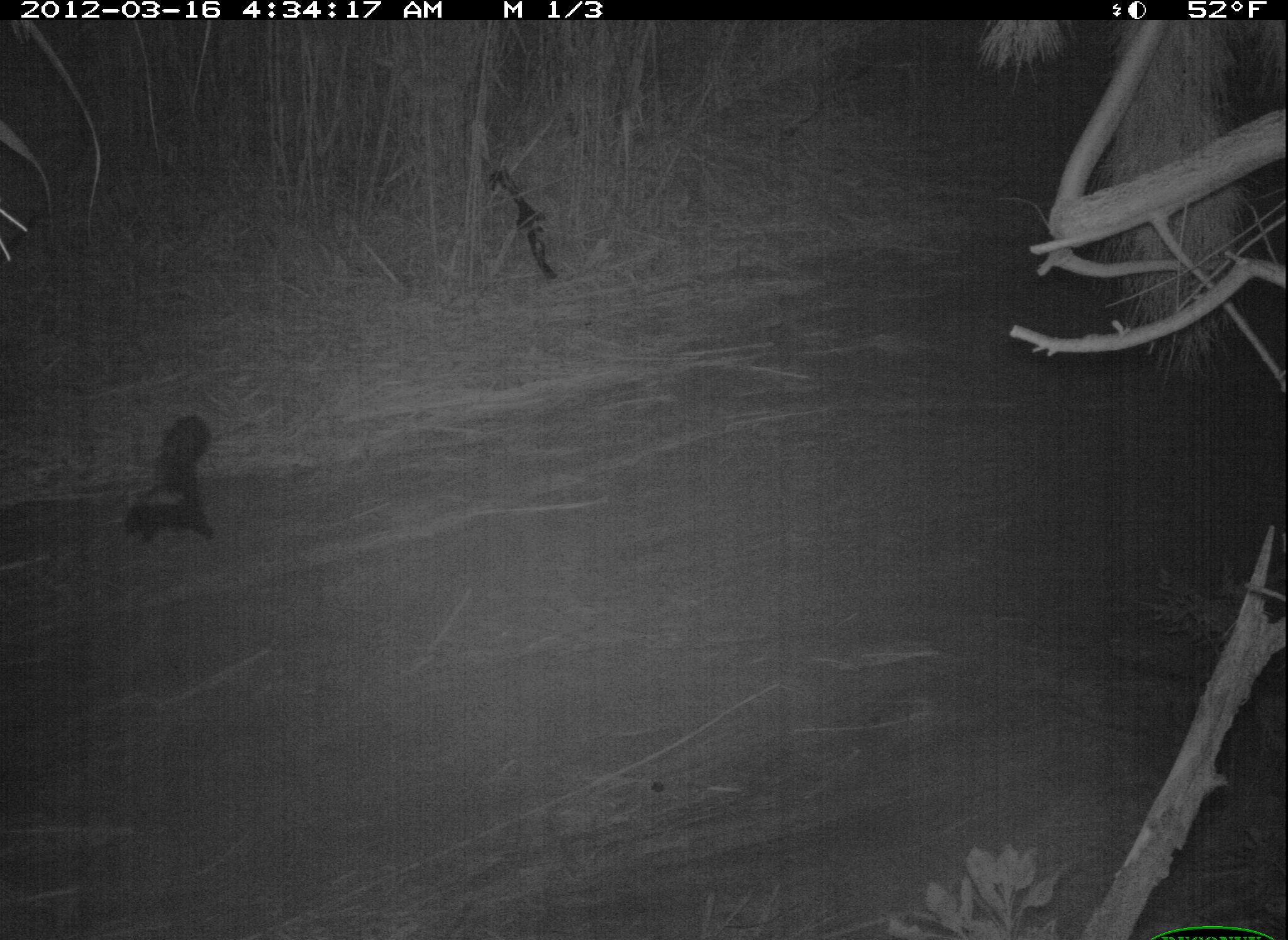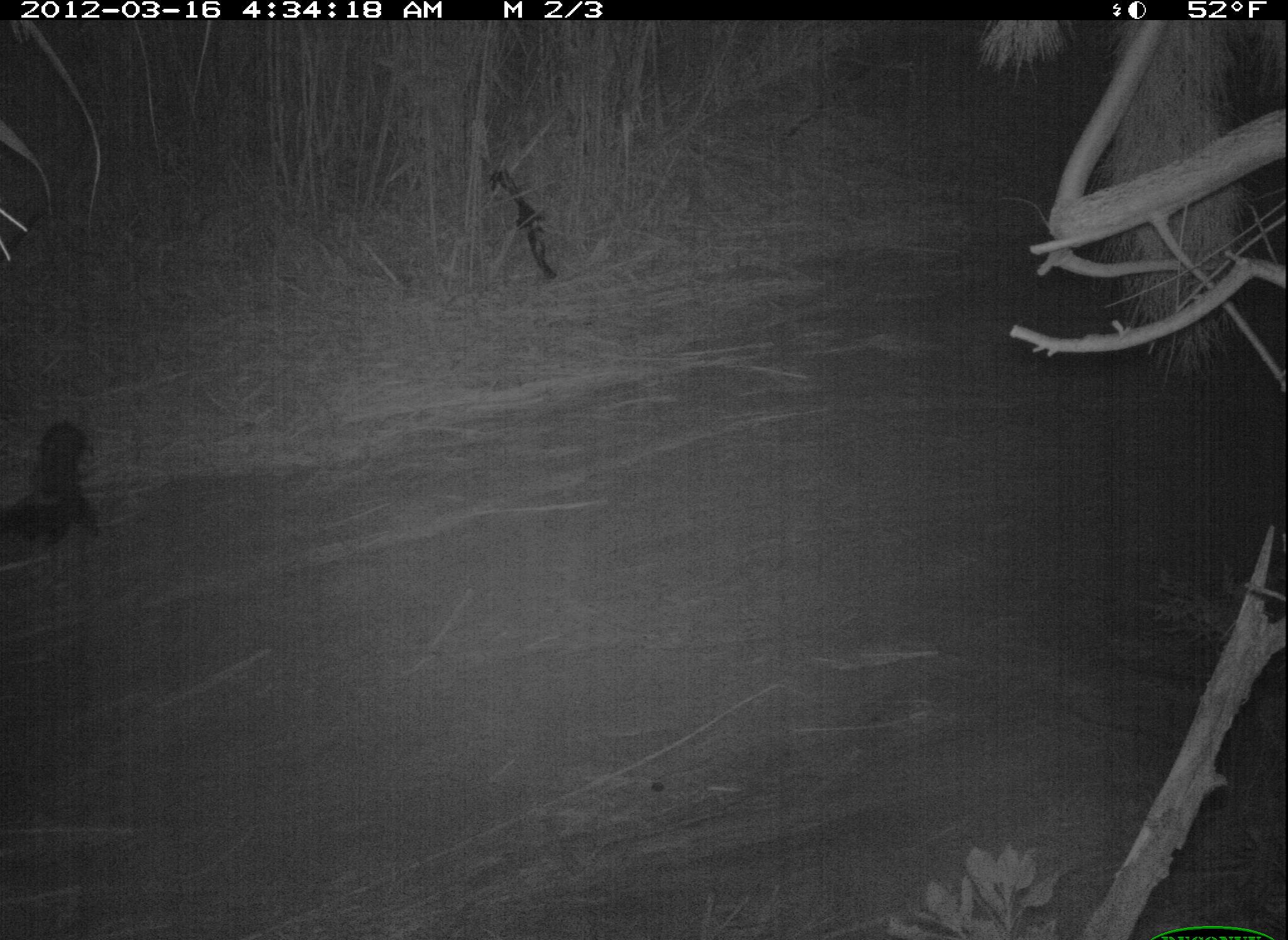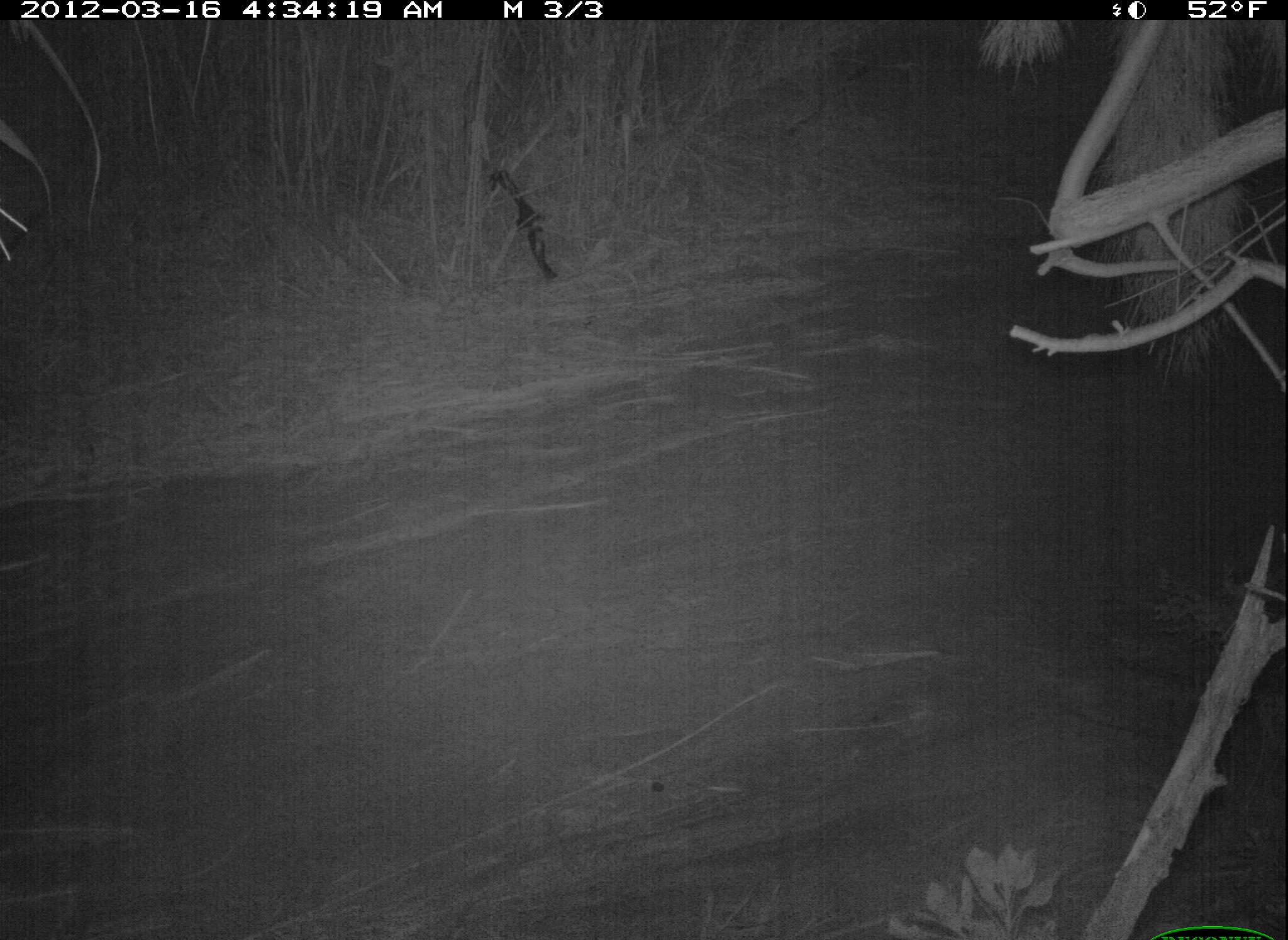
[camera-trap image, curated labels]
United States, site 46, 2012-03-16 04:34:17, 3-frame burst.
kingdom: Animalia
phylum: Chordata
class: Mammalia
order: Carnivora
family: Mephitidae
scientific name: Mephitidae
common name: skunk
Skunk (Mephitidae).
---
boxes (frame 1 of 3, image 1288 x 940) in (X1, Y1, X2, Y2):
skunk: (106, 409, 224, 554)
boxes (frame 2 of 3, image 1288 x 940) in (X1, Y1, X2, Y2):
skunk: (11, 411, 105, 567)